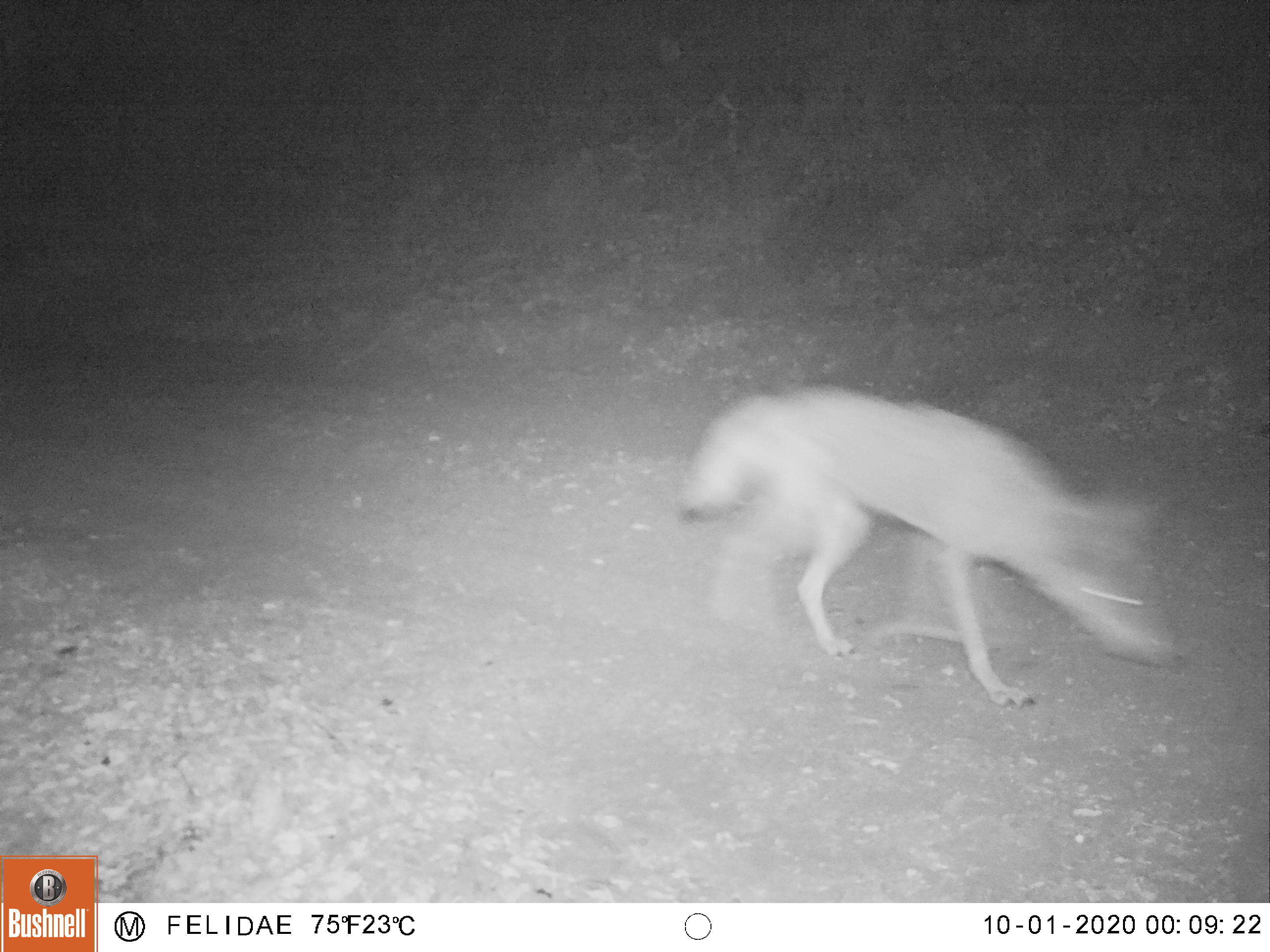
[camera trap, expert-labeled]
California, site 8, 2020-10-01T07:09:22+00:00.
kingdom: Animalia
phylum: Chordata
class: Mammalia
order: Carnivora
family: Canidae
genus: Canis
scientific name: Canis latrans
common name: coyote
Coyote (Canis latrans).